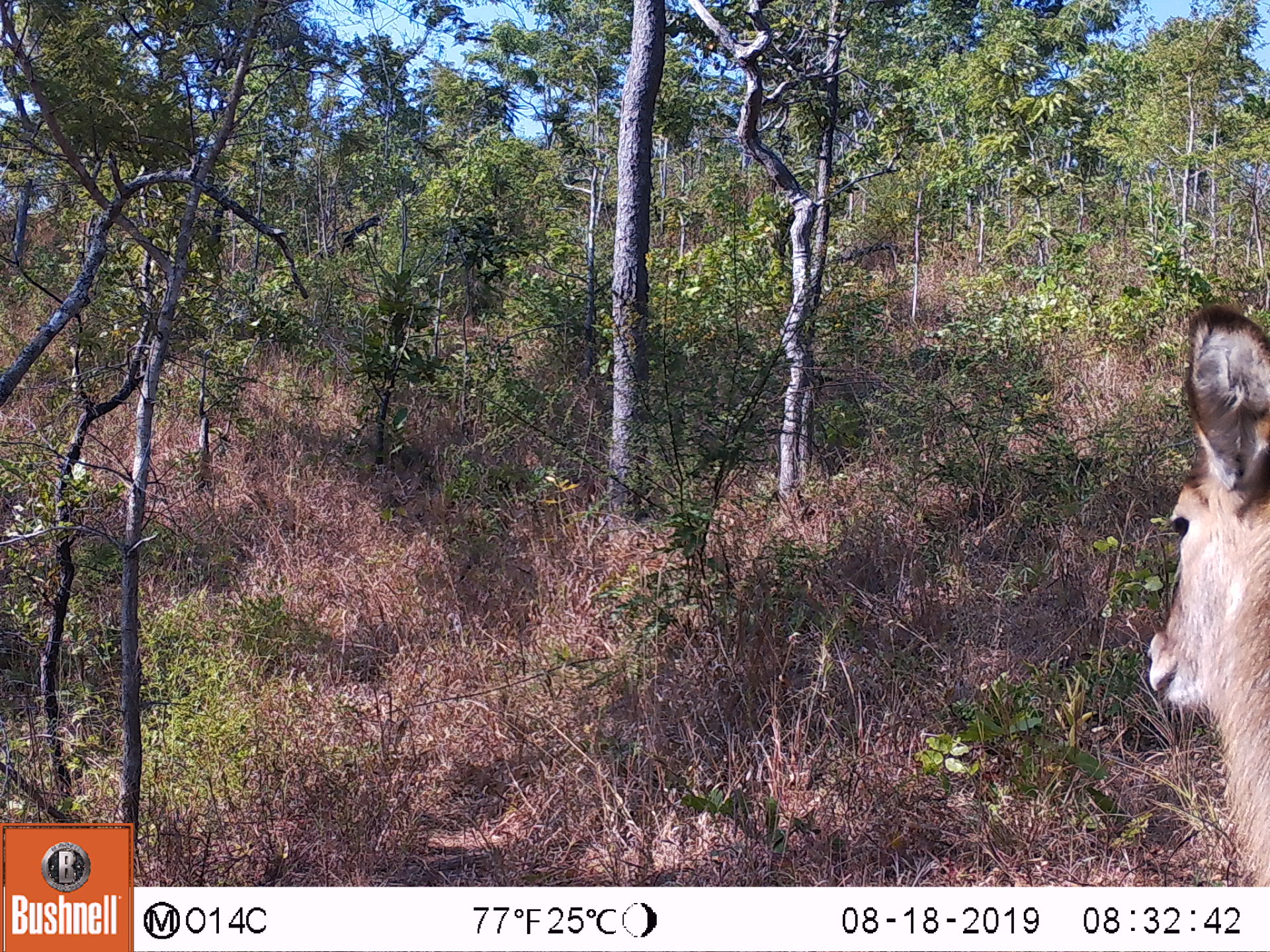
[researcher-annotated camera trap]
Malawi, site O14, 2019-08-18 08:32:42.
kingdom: Animalia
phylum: Chordata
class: Mammalia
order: Artiodactyla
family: Bovidae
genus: Kobus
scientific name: Kobus ellipsiprymnus ellipsiprymnus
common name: common waterbuck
Common waterbuck (Kobus ellipsiprymnus ellipsiprymnus), count 1.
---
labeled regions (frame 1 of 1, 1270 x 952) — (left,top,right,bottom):
common waterbuck: (1130,293,1262,841)